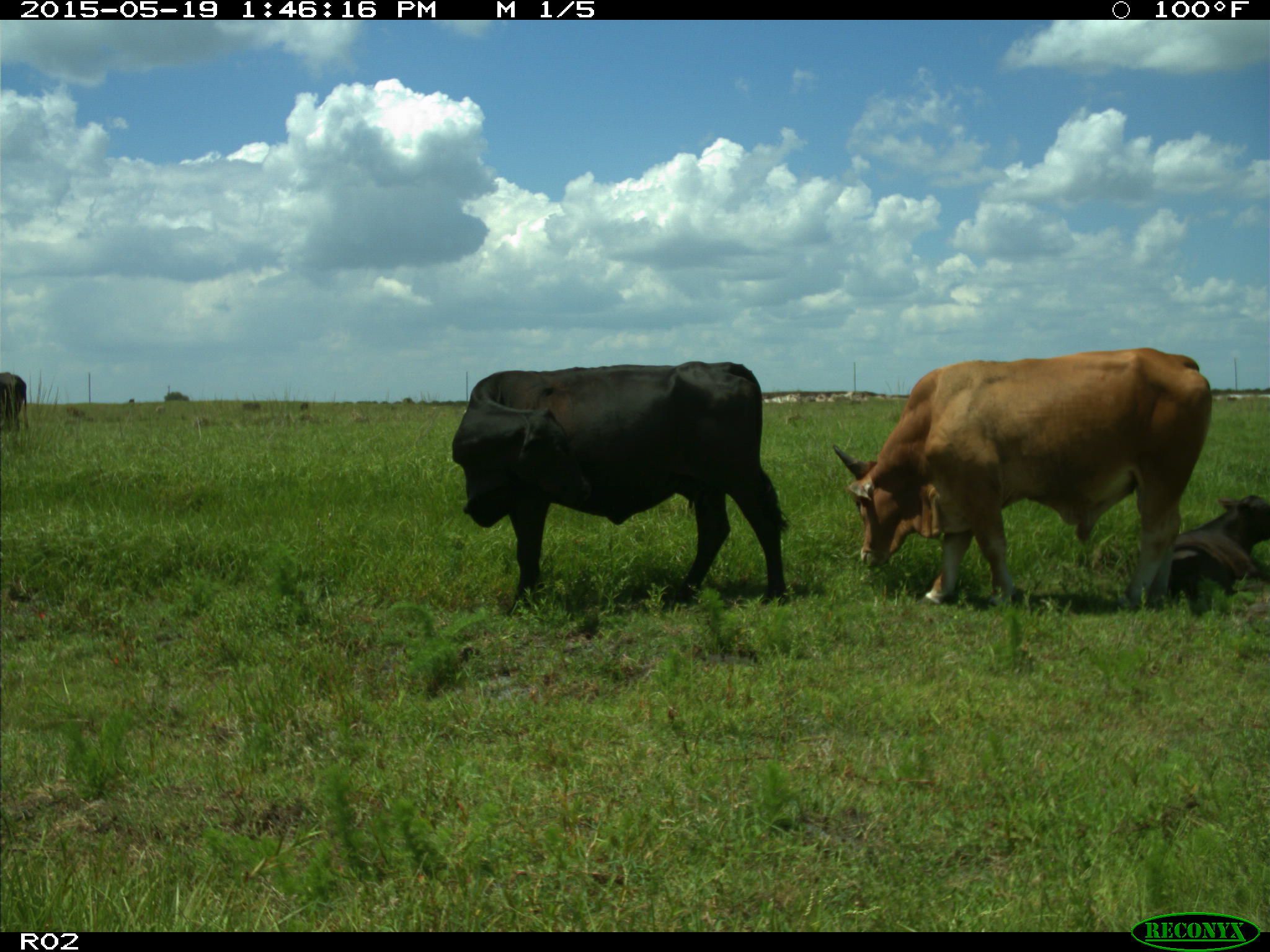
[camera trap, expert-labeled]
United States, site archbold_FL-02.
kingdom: Animalia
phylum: Chordata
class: Mammalia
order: Artiodactyla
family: Bovidae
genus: Bos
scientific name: Bos taurus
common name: domestic cow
Bos taurus (domestic cow).